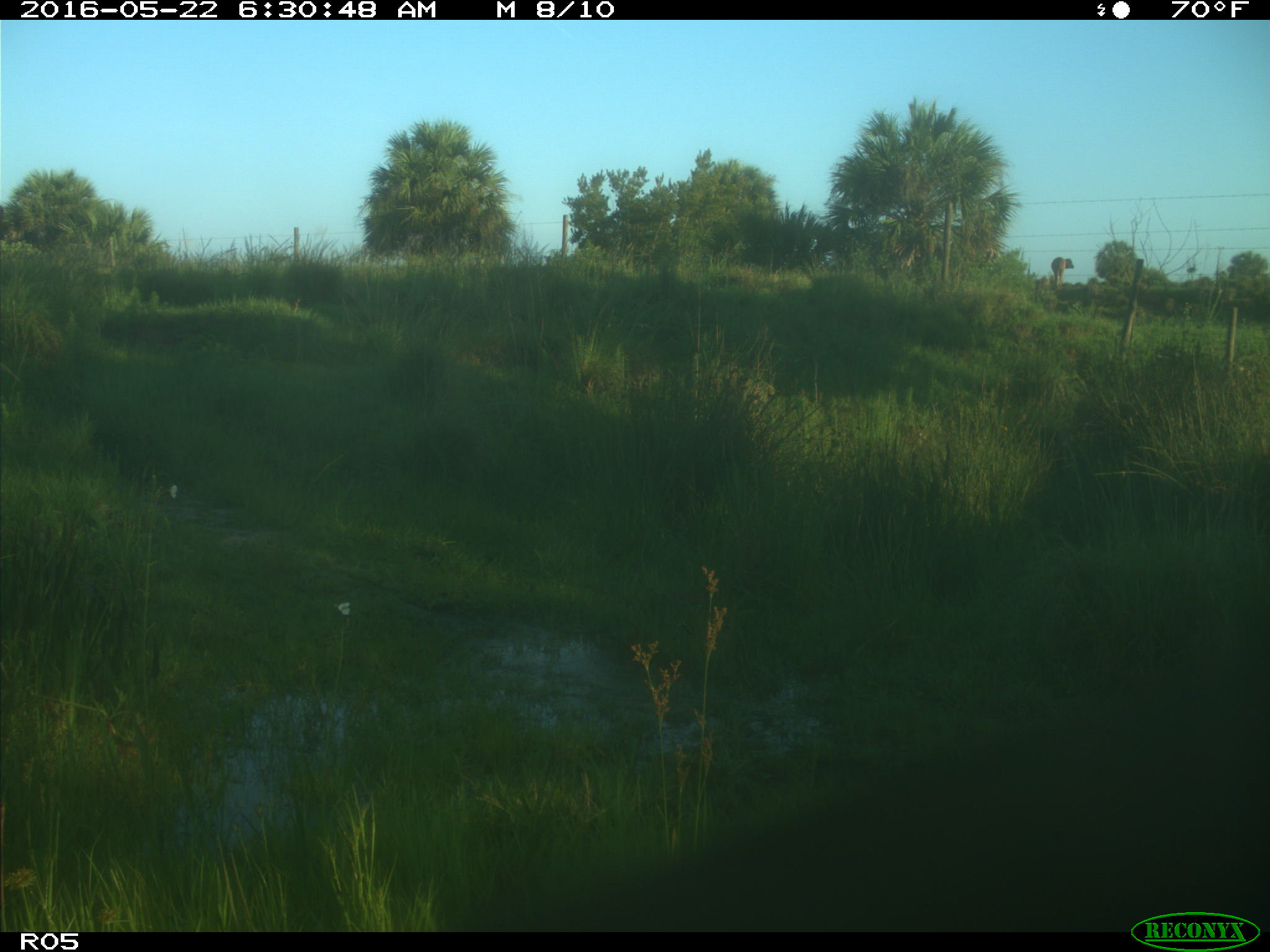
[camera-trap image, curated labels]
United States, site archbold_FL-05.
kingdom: Animalia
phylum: Chordata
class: Mammalia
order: Artiodactyla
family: Bovidae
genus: Bos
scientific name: Bos taurus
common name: domestic cow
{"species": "Bos taurus (domestic cow)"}